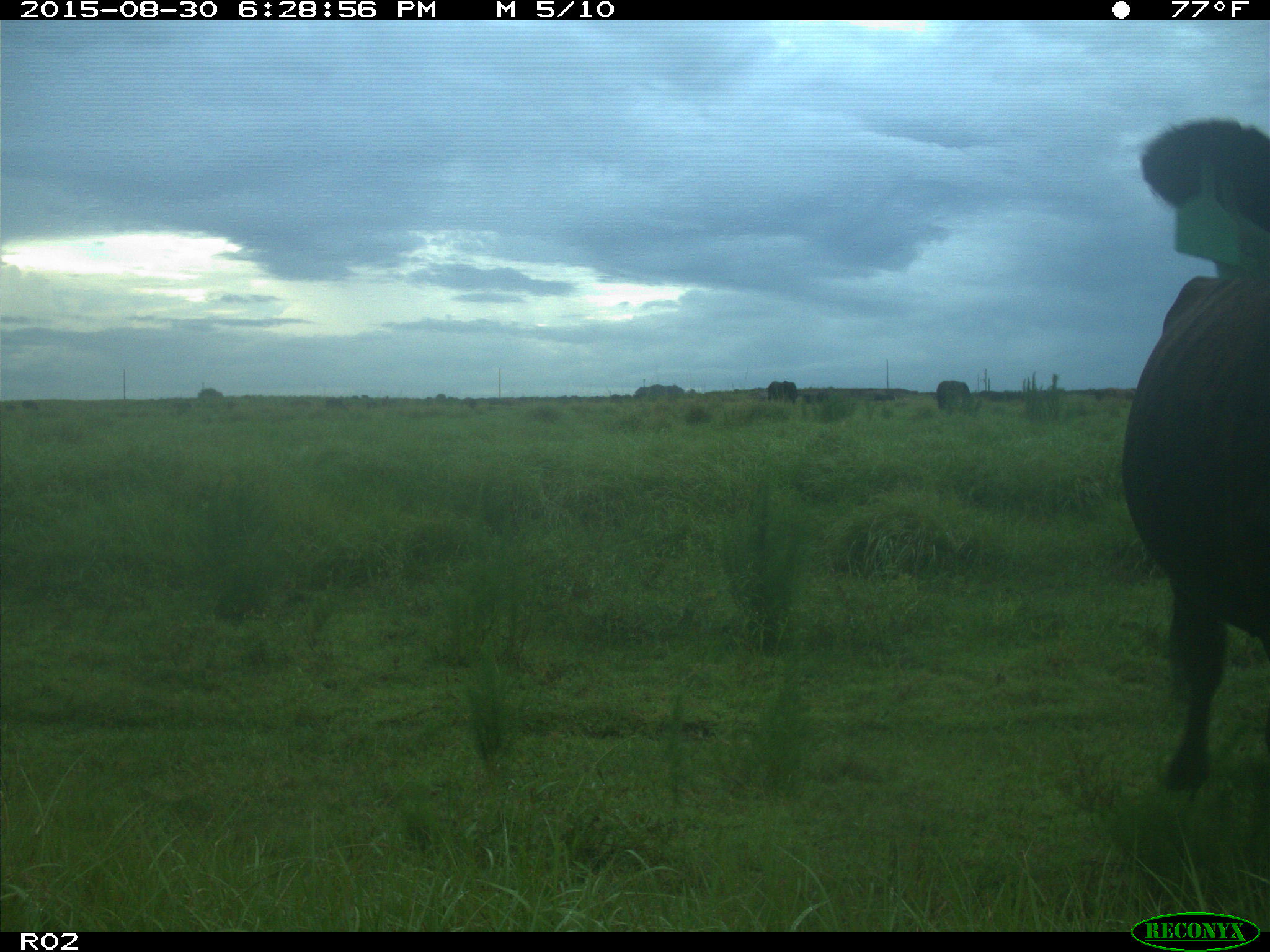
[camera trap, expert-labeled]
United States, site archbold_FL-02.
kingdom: Animalia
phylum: Chordata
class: Mammalia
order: Artiodactyla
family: Bovidae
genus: Bos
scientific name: Bos taurus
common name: domestic cow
Bos taurus (domestic cow).